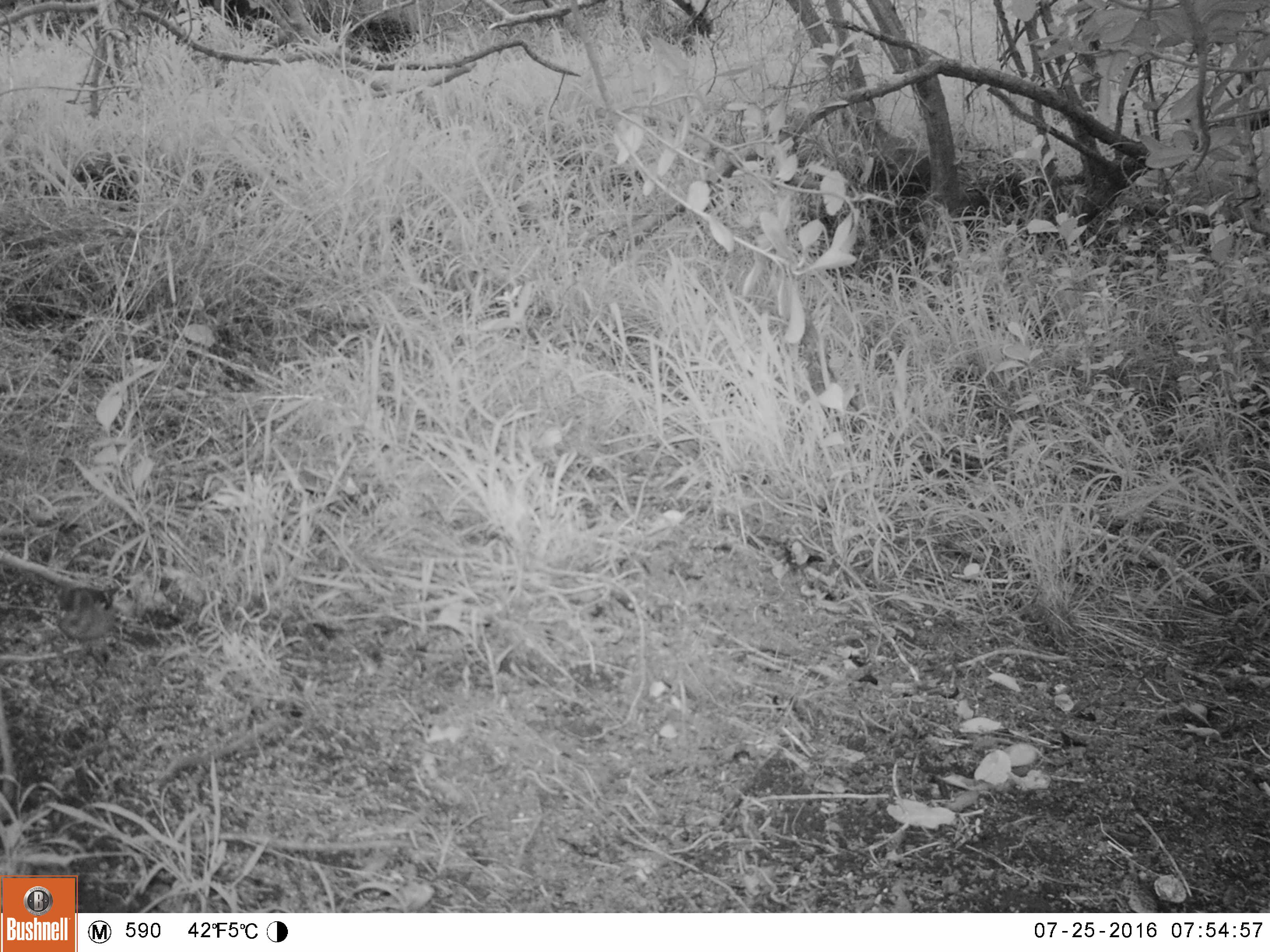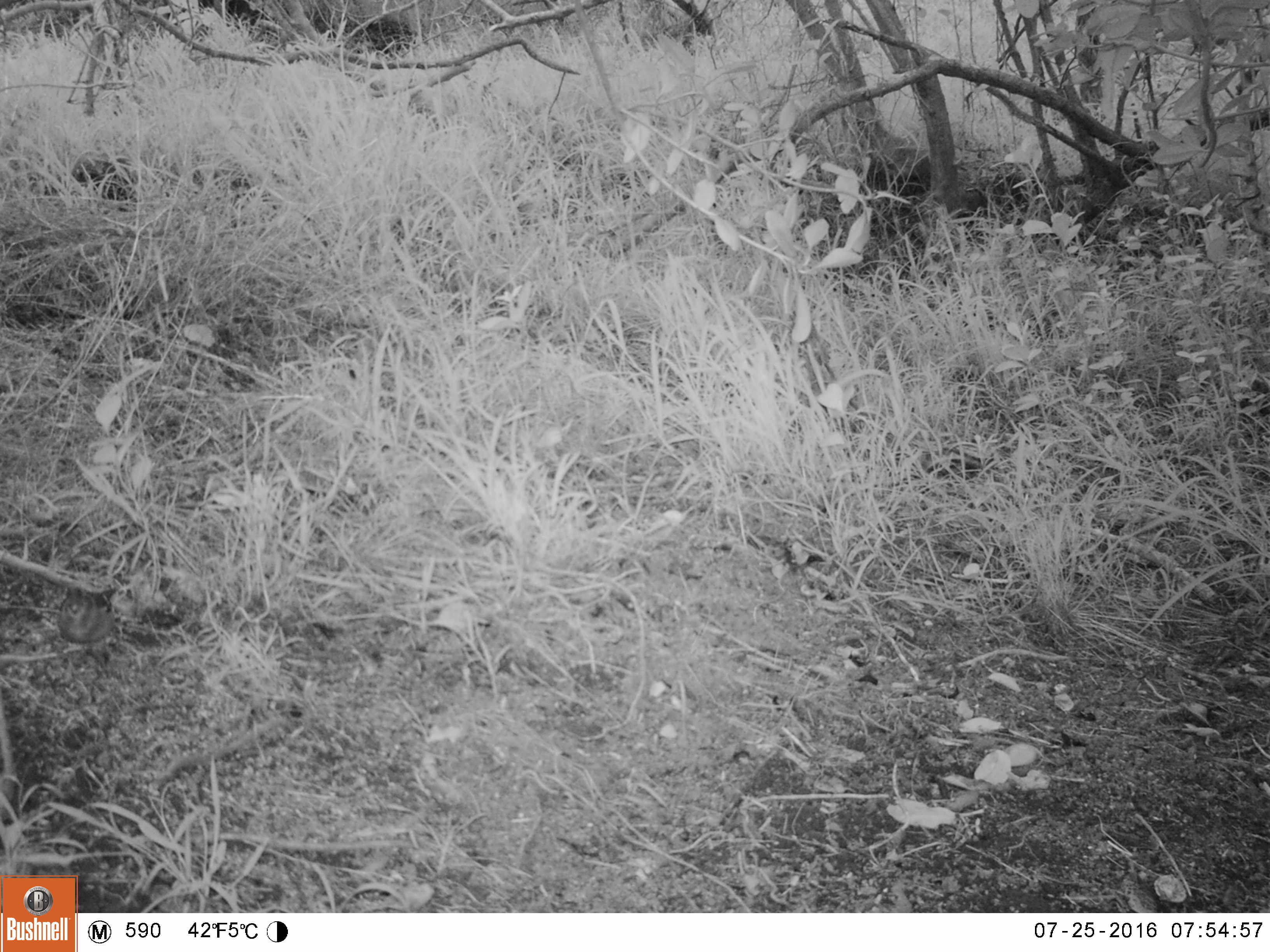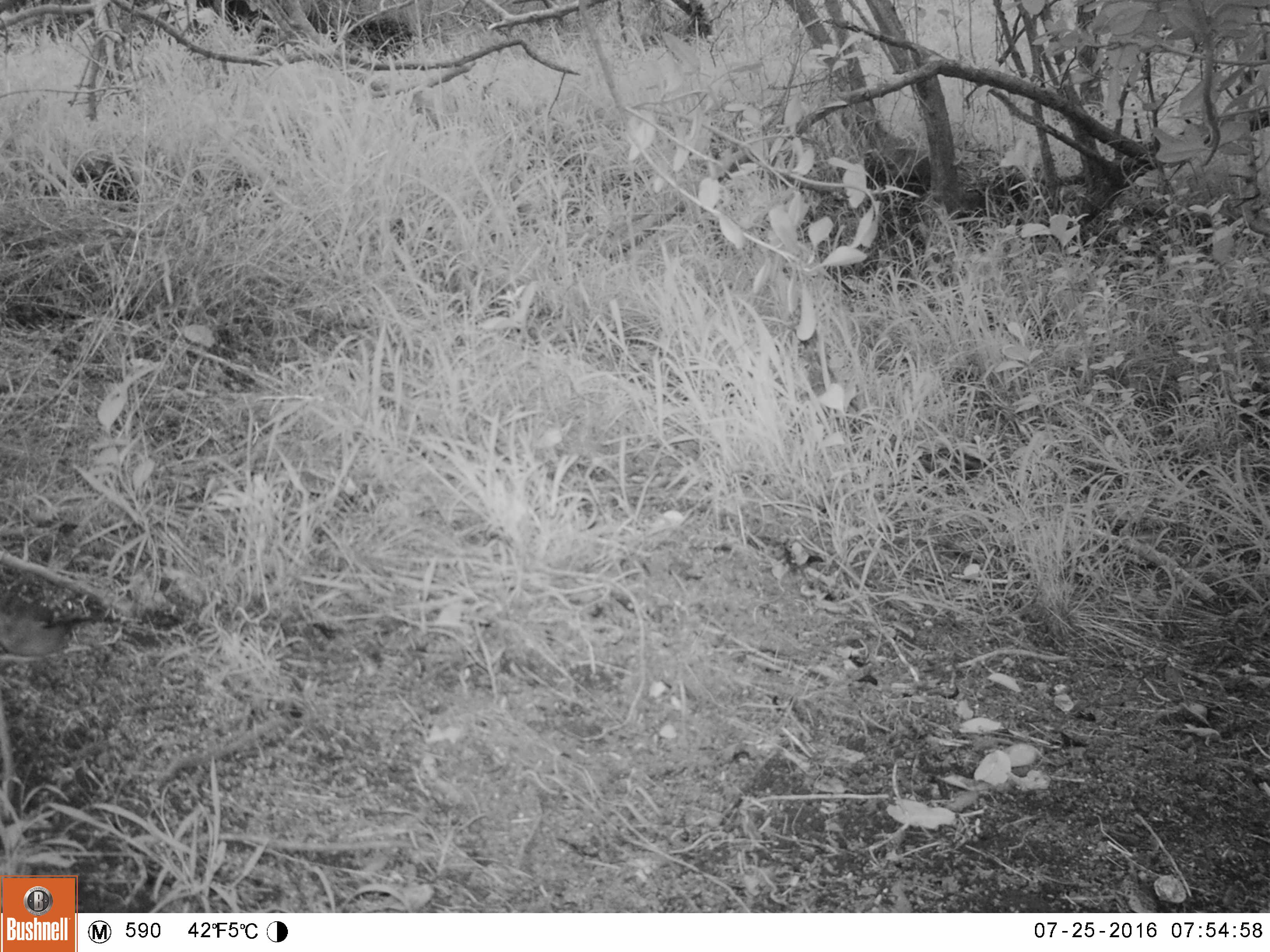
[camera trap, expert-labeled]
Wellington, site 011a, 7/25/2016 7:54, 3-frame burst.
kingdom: Animalia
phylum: Chordata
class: Aves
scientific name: Aves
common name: bird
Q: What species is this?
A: Bird (Aves).